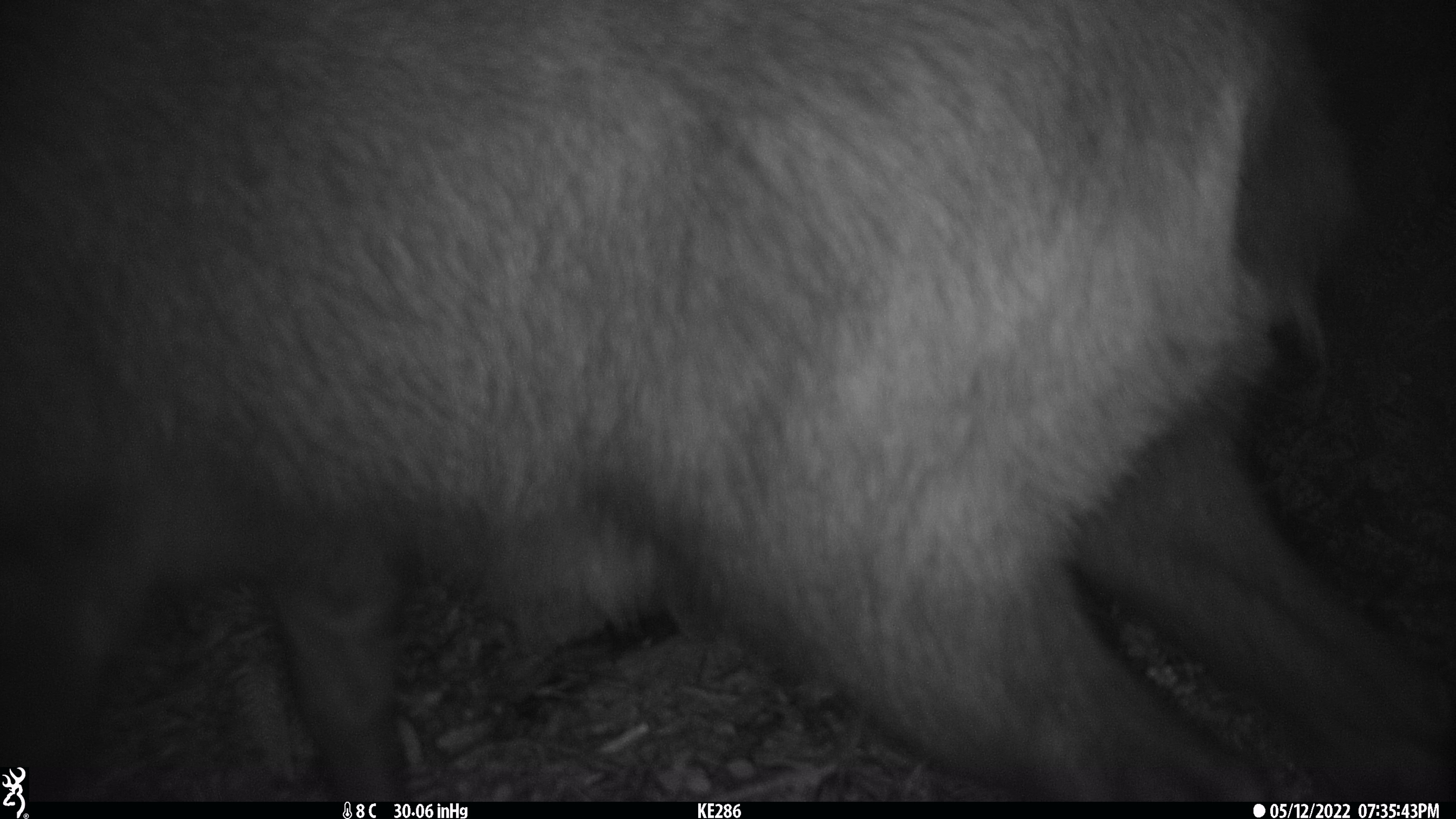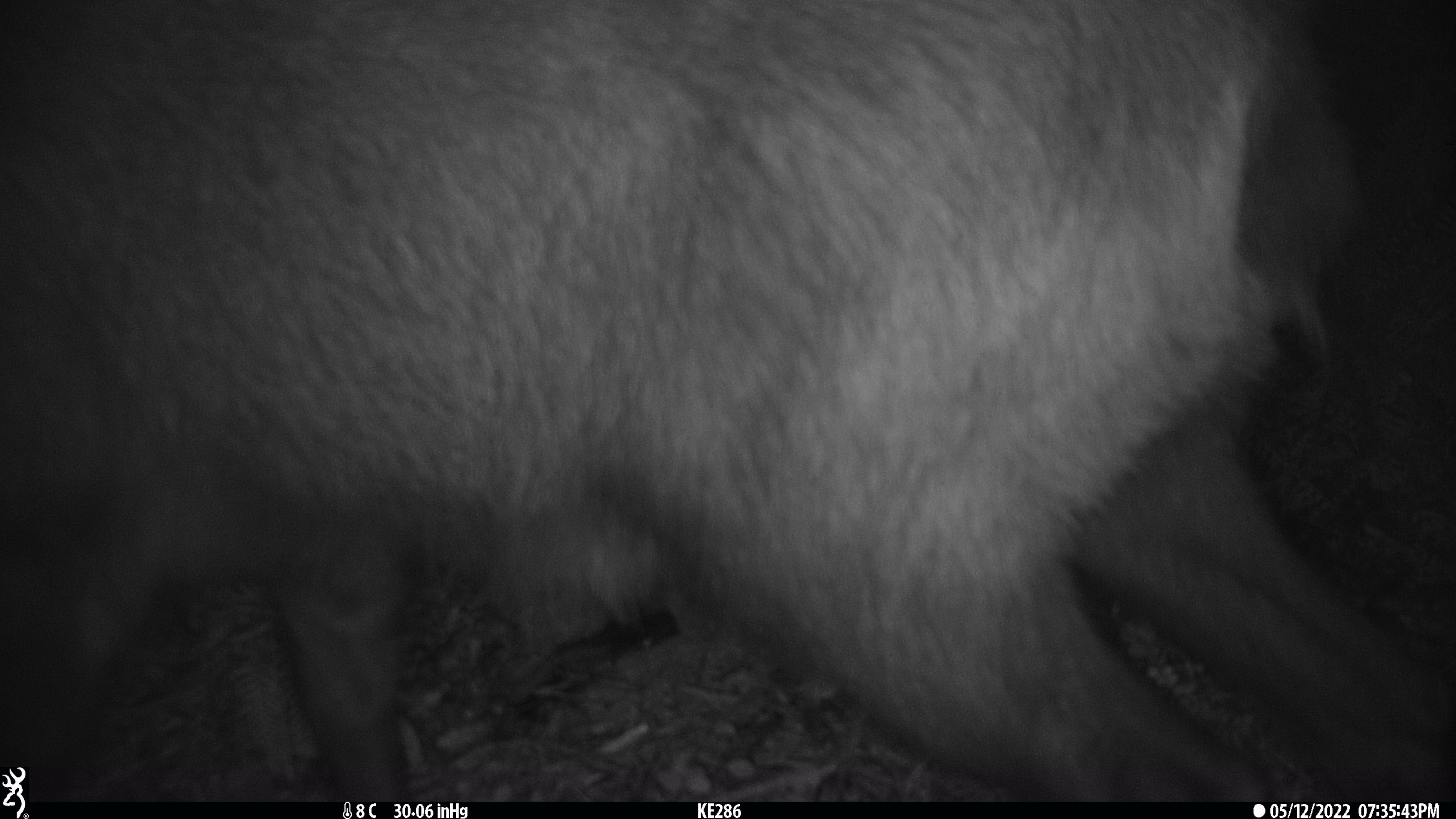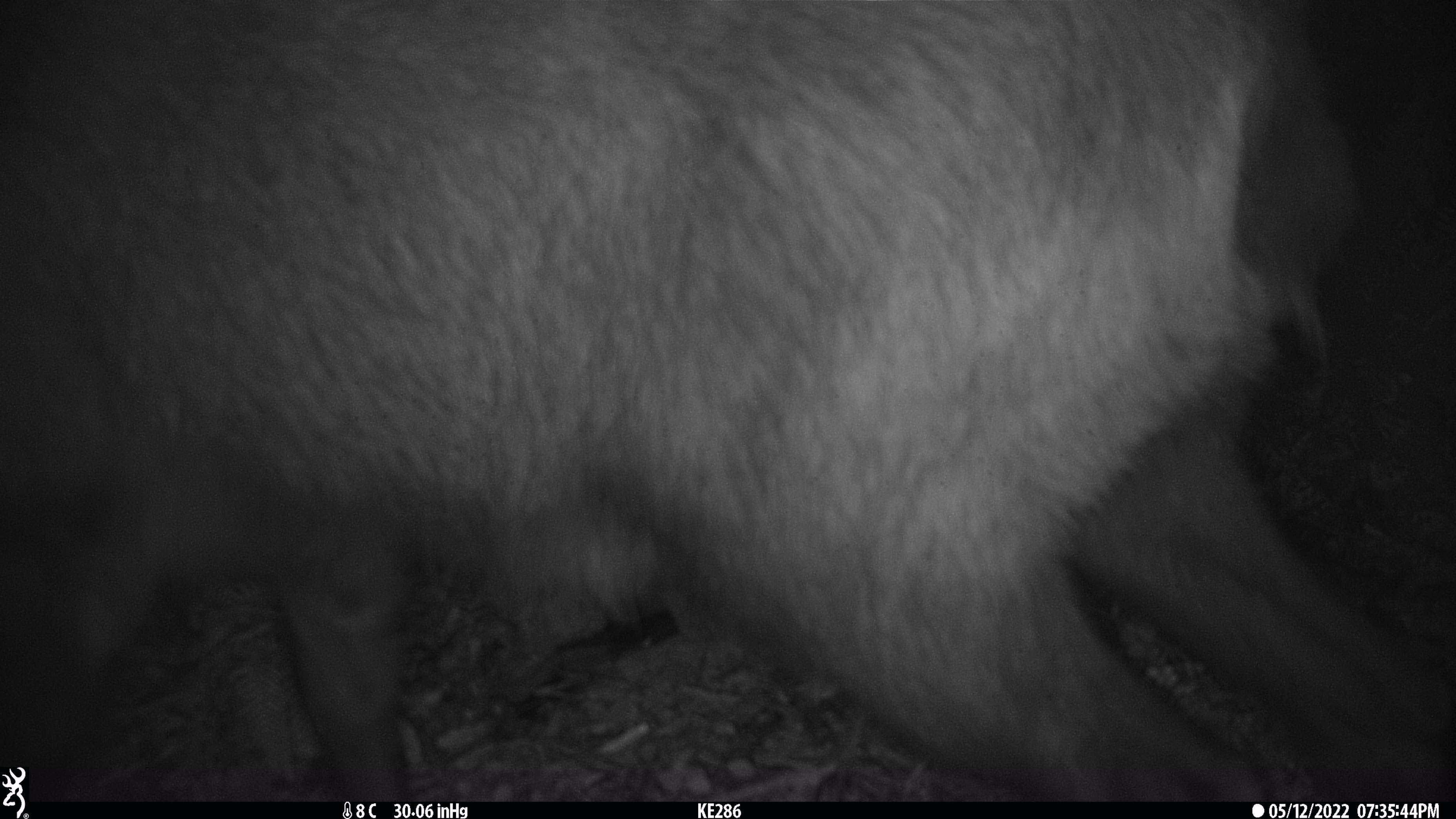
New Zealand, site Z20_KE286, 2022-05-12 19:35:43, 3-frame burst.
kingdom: Animalia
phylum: Chordata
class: Mammalia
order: Artiodactyla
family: Bovidae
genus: Rupicapra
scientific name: Rupicapra rupicapra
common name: alpine chamois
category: chamois